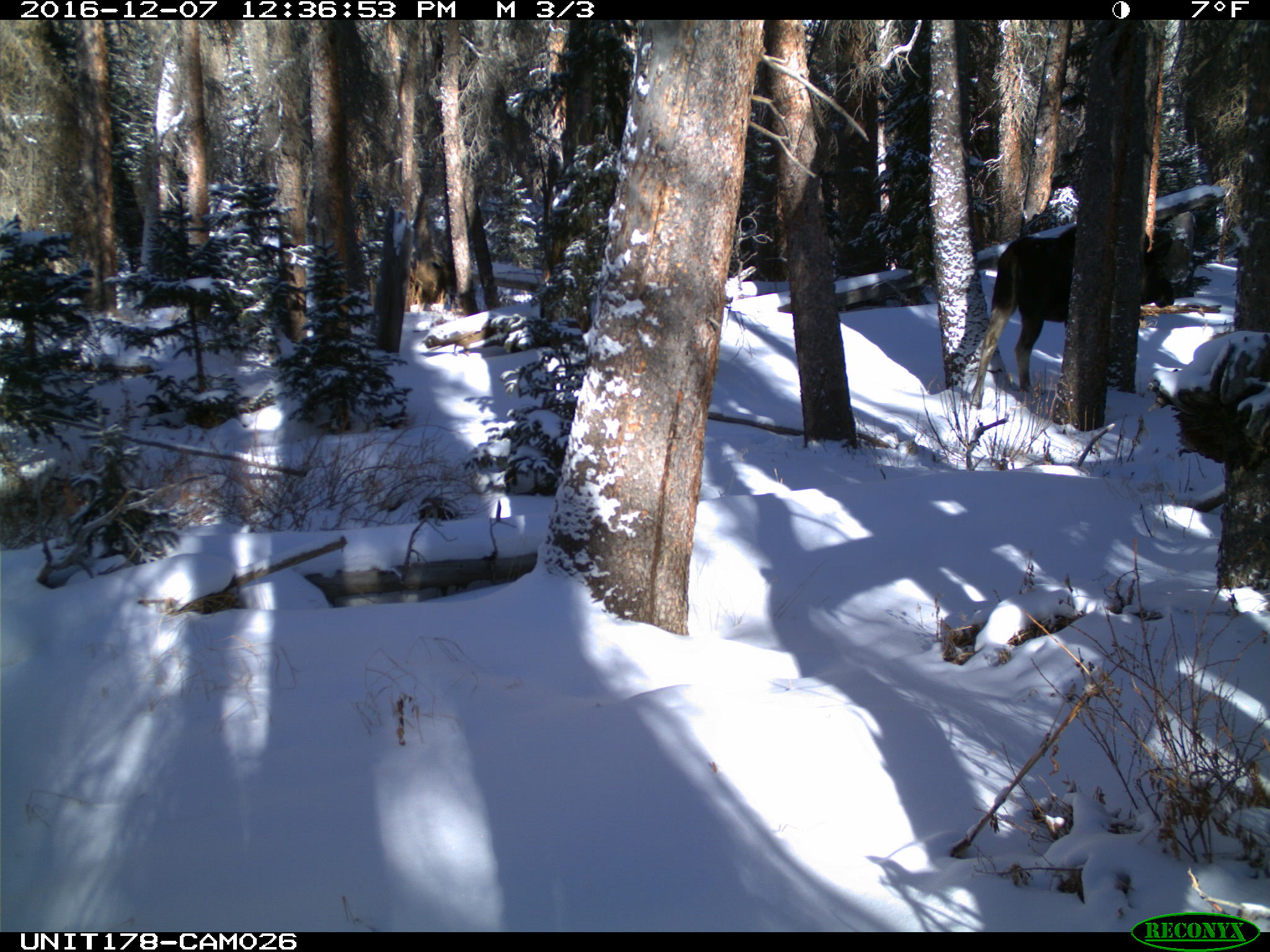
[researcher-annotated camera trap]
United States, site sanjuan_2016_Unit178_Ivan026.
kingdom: Animalia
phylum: Chordata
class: Mammalia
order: Artiodactyla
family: Cervidae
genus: Alces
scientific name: Alces alces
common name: moose